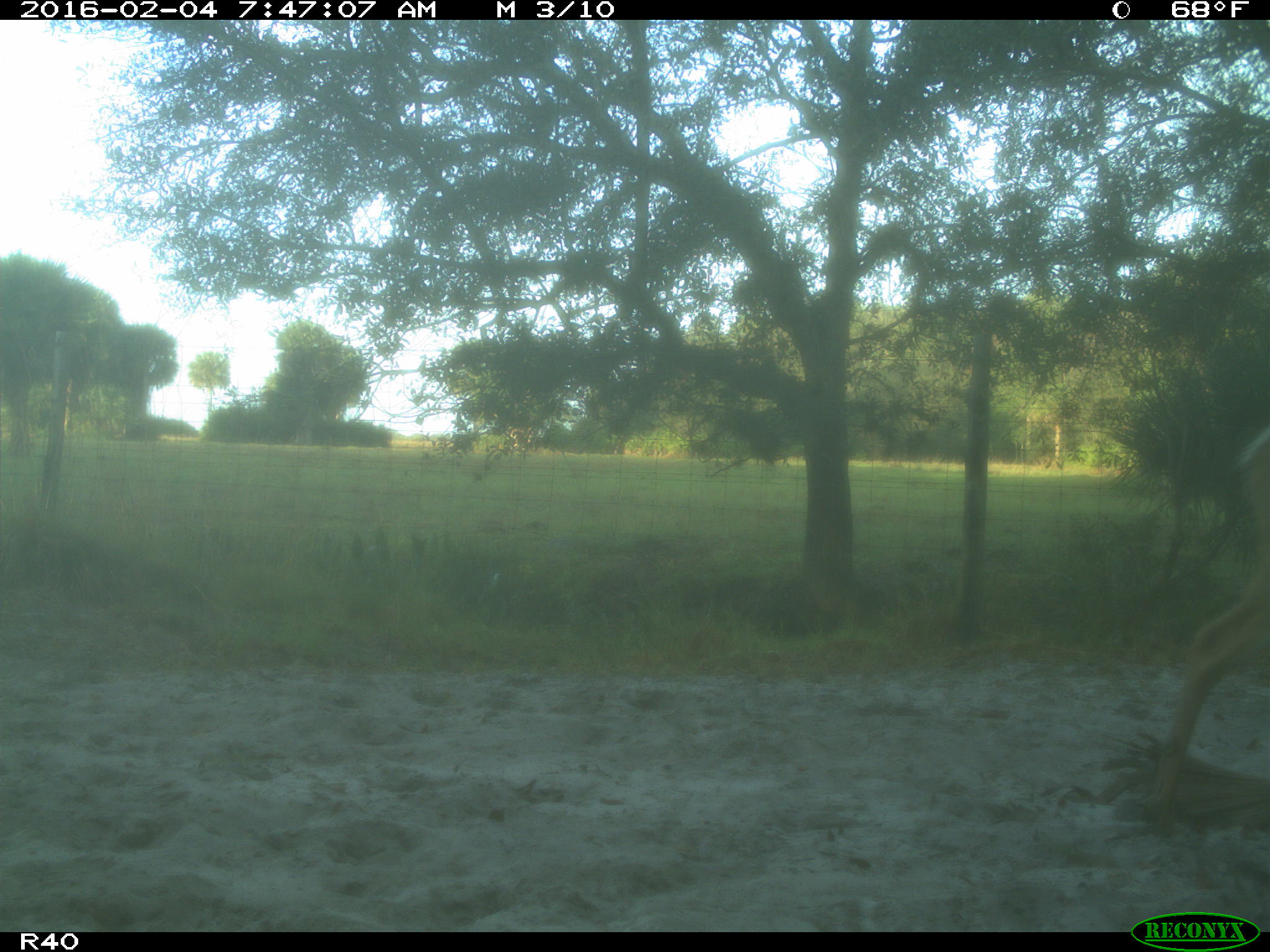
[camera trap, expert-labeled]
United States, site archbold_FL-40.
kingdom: Animalia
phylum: Chordata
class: Mammalia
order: Artiodactyla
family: Bovidae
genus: Bos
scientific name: Bos taurus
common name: domestic cow